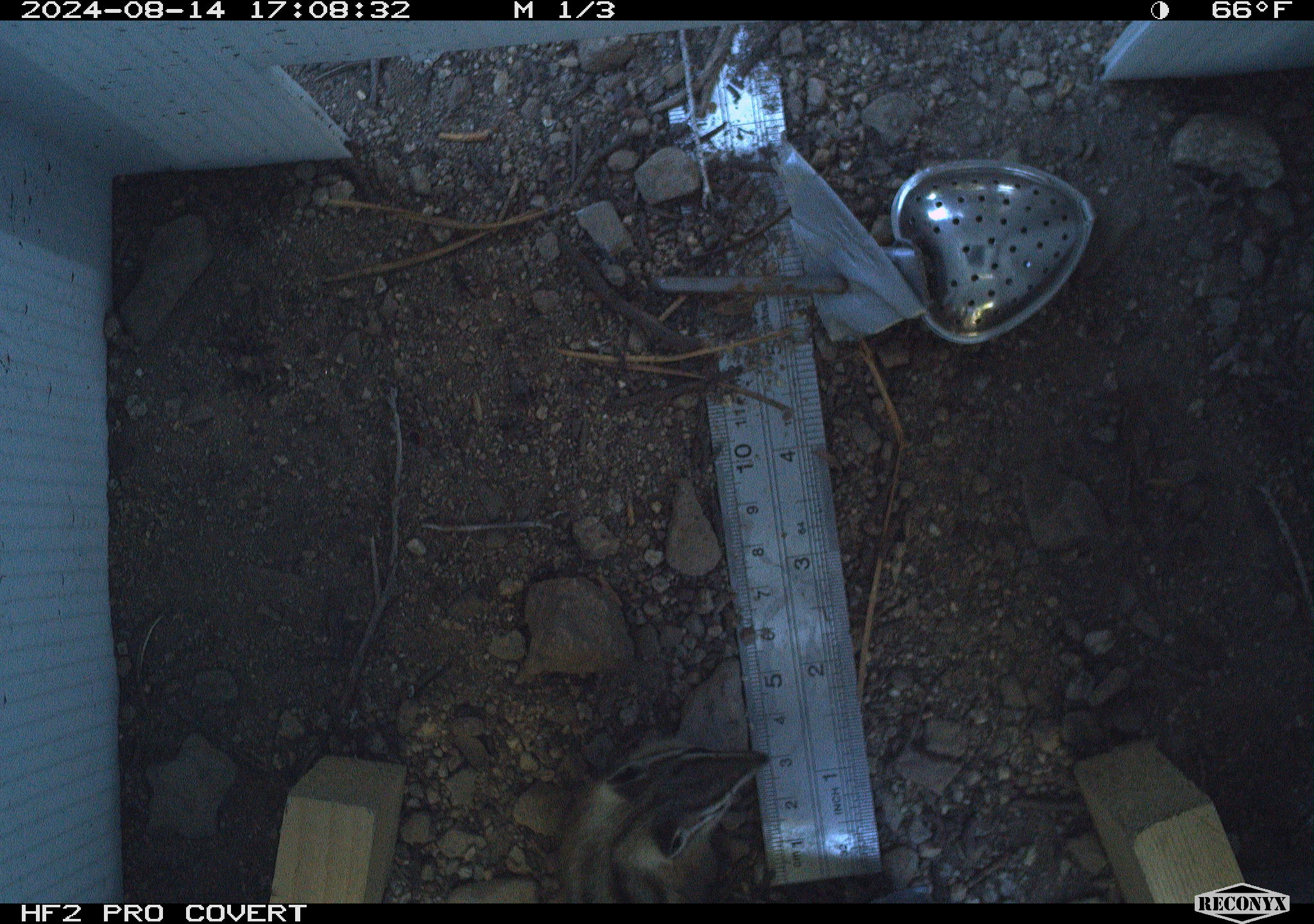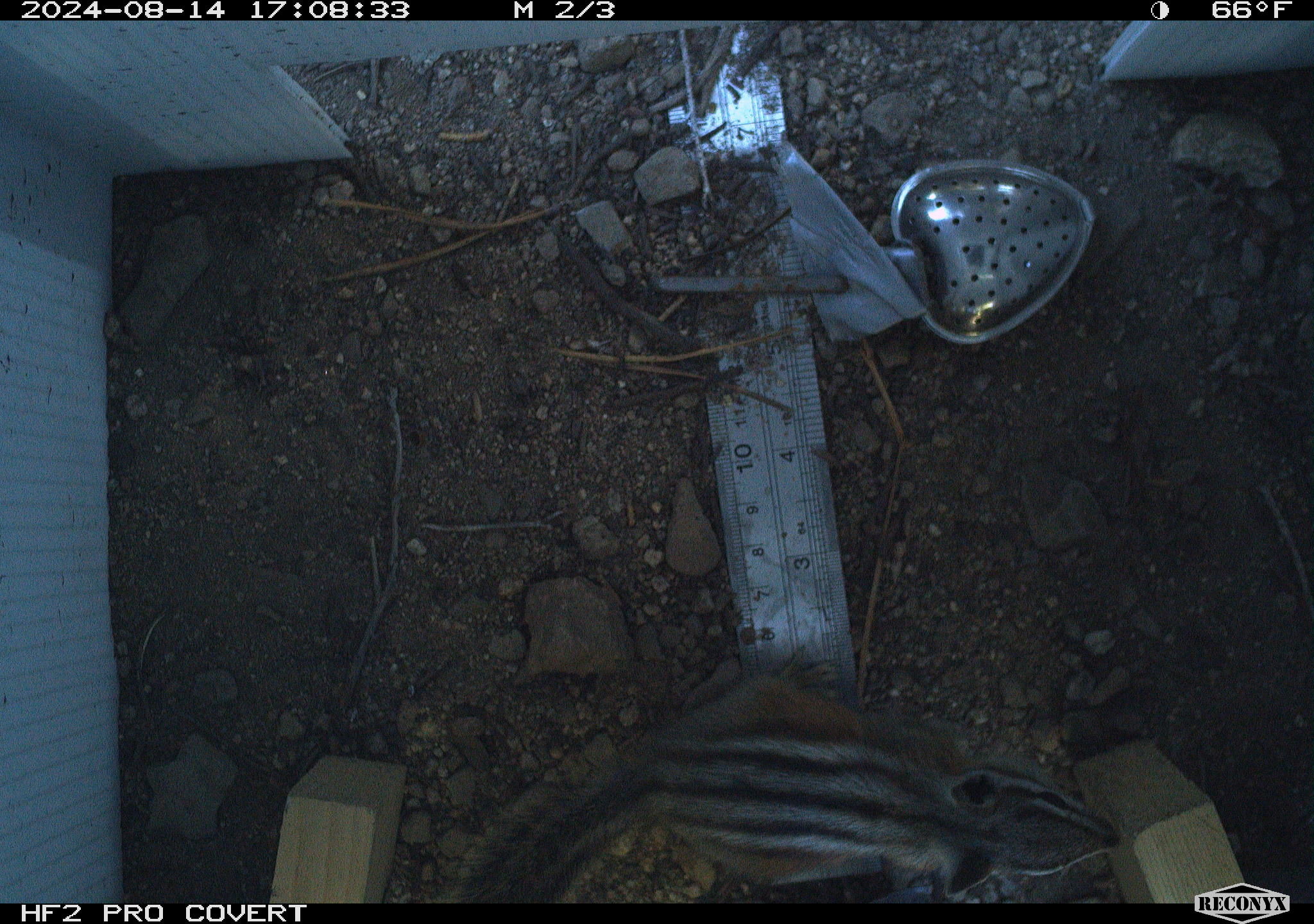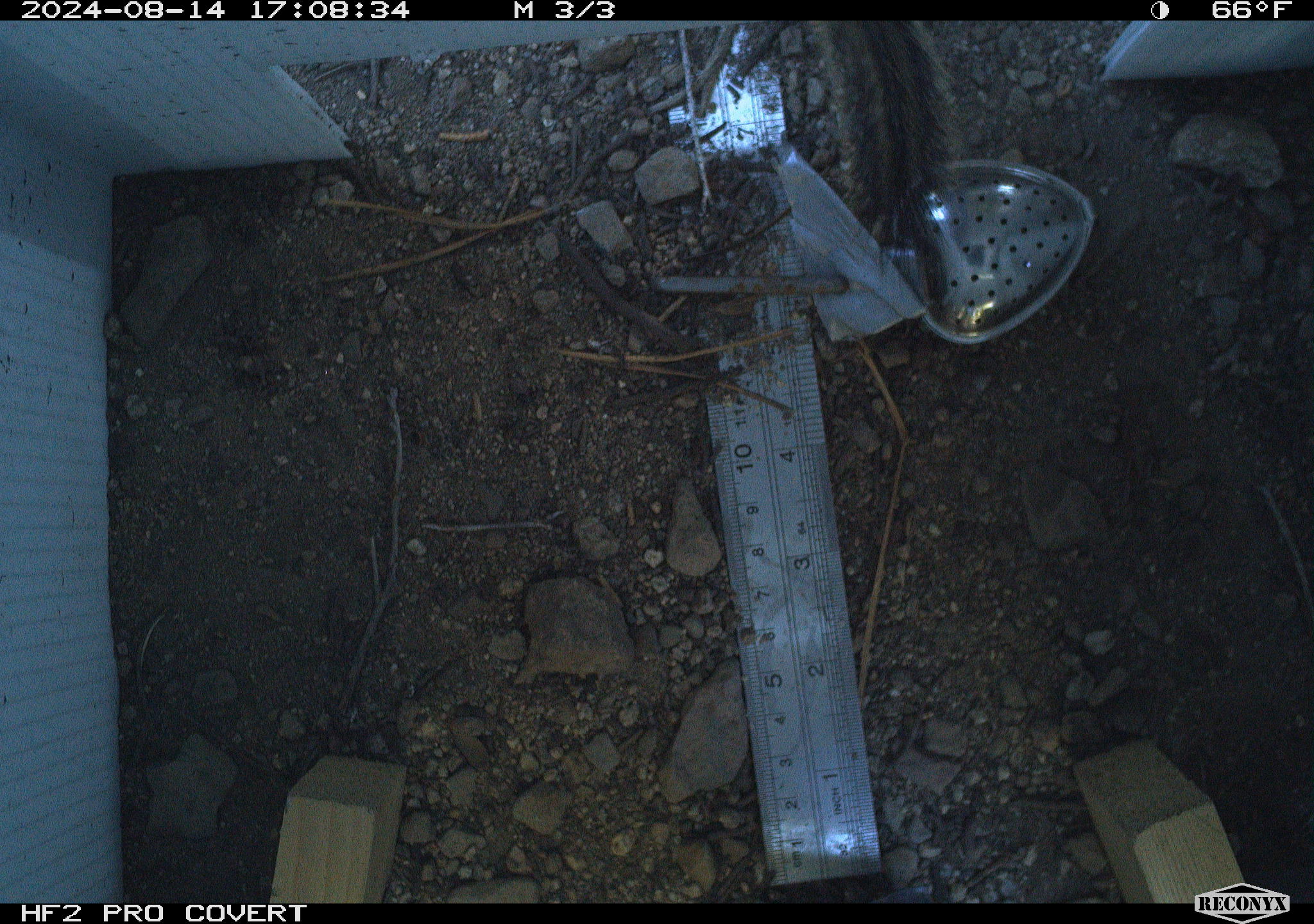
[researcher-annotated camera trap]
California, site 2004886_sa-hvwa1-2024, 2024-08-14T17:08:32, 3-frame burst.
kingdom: Animalia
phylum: Chordata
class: Mammalia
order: Rodentia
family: Sciuridae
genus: Neotamias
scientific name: Neotamias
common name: western chipmunks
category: neotamias species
Neotamias species (western chipmunks) (Neotamias).